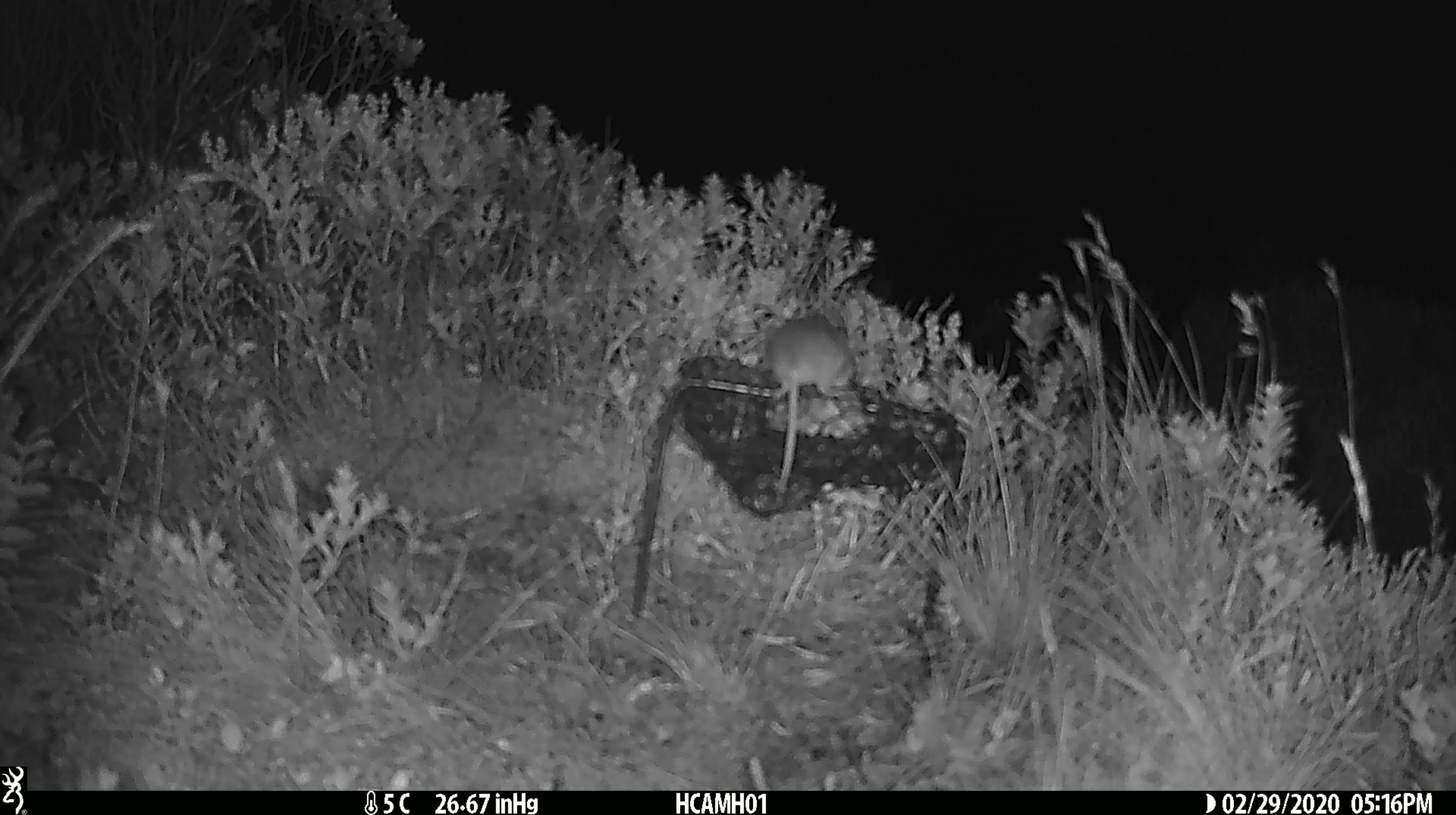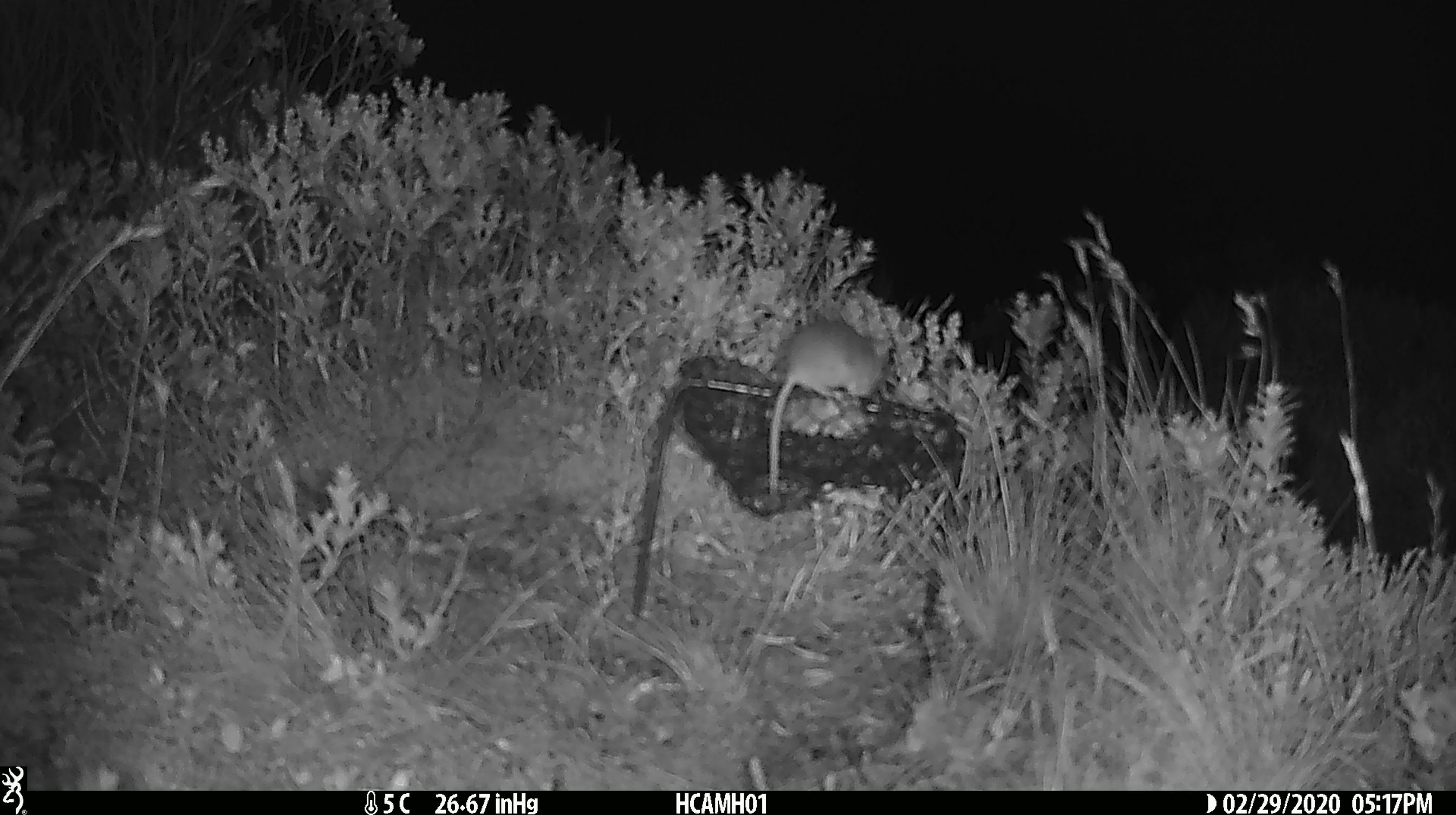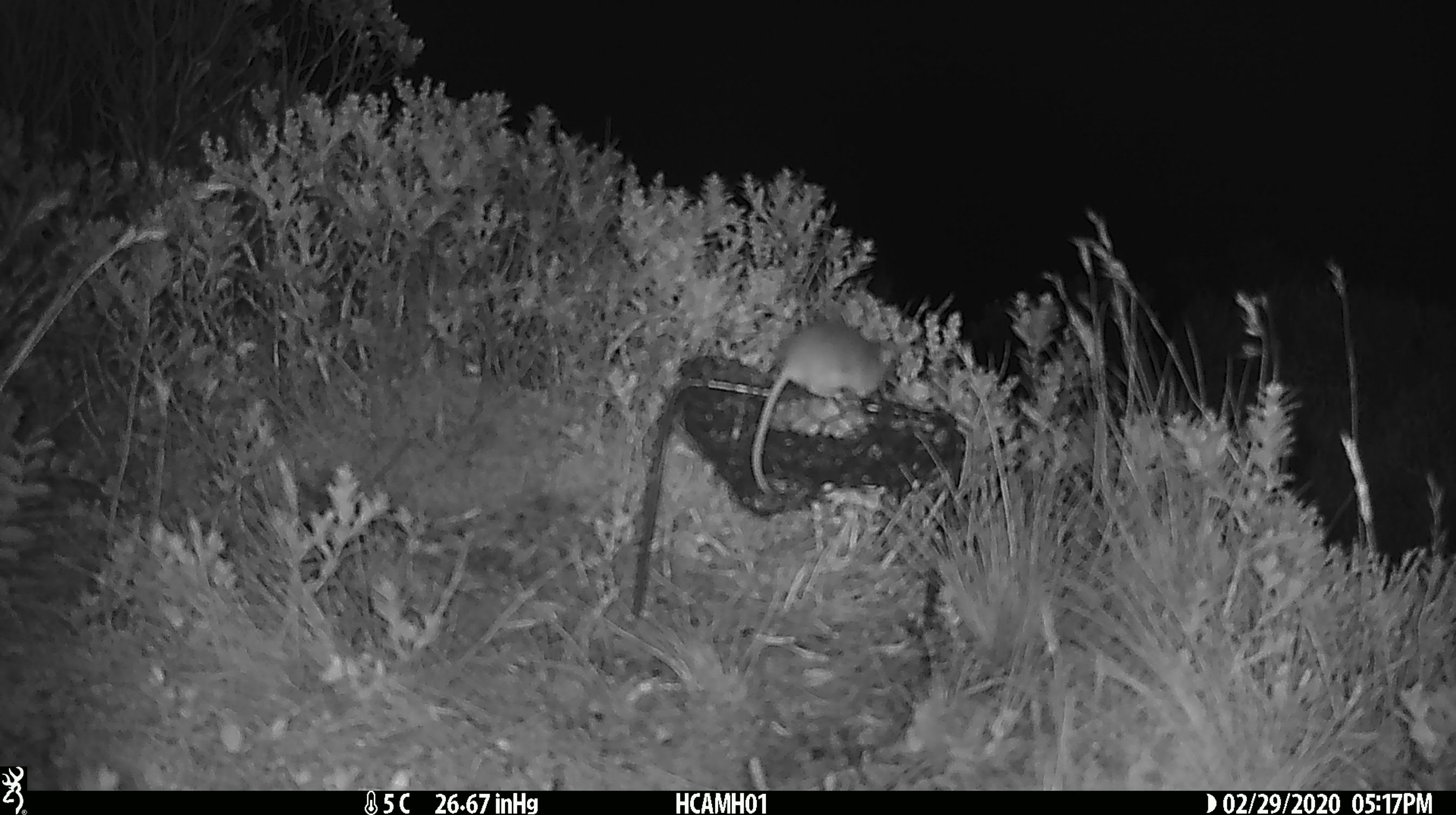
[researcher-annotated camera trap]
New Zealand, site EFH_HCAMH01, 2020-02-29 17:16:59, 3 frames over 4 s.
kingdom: Animalia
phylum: Chordata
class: Mammalia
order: Rodentia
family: Muridae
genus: Mus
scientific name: Mus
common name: mouse